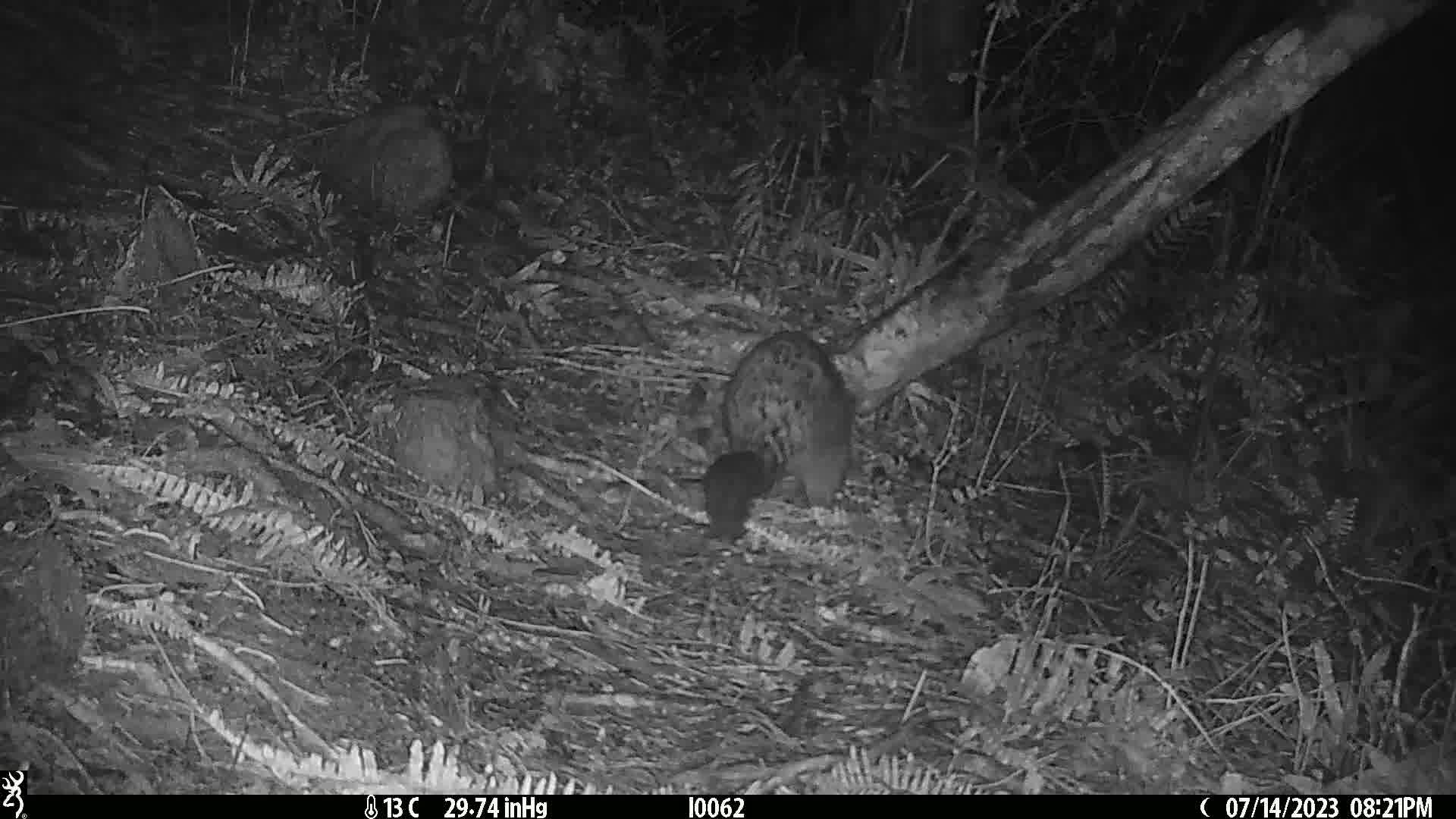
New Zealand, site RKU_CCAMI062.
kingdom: Animalia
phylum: Chordata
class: Mammalia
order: Diprotodontia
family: Phalangeridae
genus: Trichosurus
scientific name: Trichosurus vulpecula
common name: common brushtail possum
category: possum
Possum (common brushtail possum) (Trichosurus vulpecula).